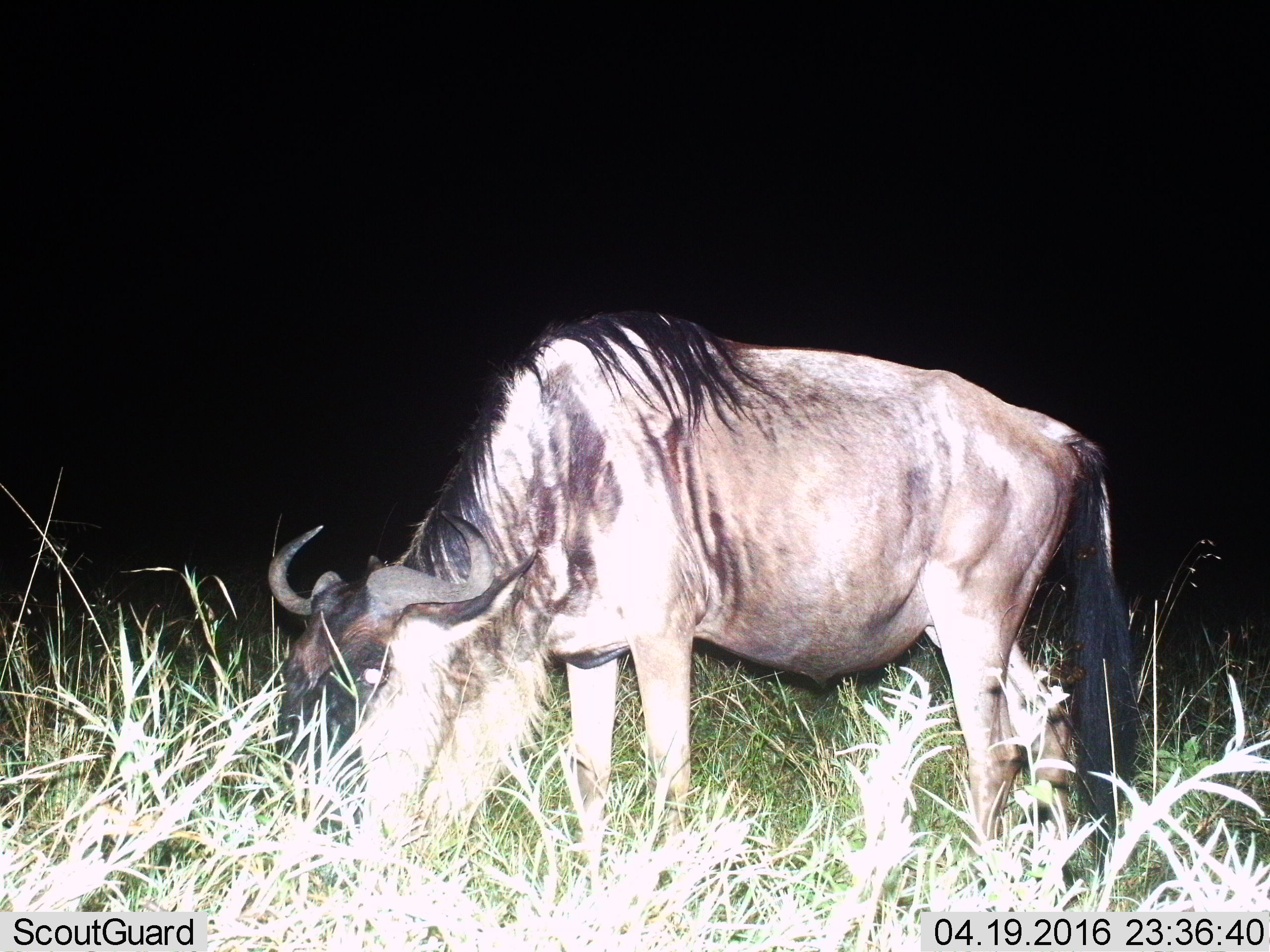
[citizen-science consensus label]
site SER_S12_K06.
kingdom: Animalia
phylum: Chordata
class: Mammalia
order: Artiodactyla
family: Bovidae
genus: Connochaetes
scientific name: Connochaetes taurinus taurinus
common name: blue wildebeest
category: wildebeestblue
Wildebeestblue (blue wildebeest) (Connochaetes taurinus taurinus), count 1. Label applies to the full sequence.